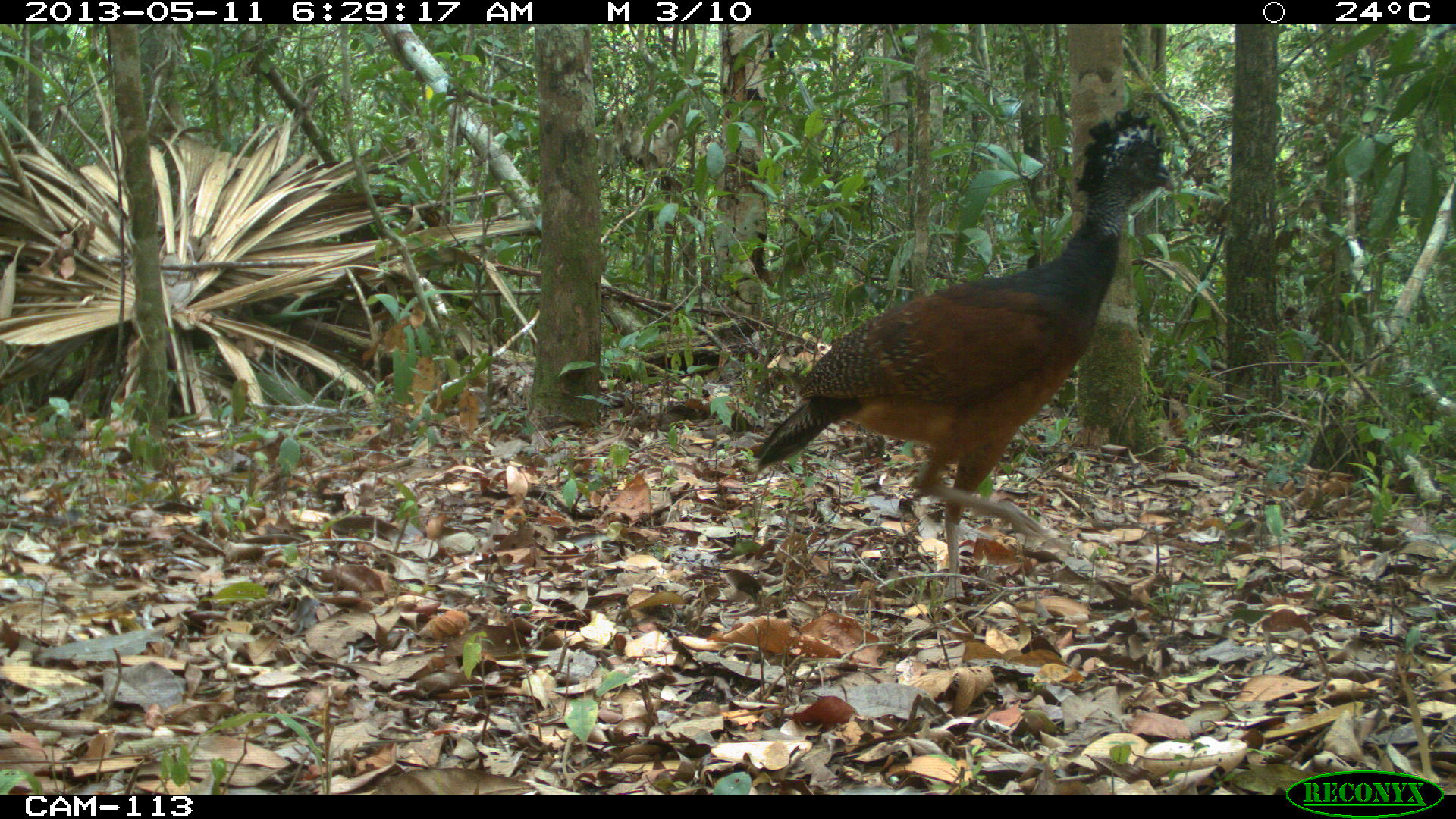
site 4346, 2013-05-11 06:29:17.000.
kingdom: Animalia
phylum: Chordata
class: Aves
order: Galliformes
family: Cracidae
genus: Crax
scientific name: Crax rubra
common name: great curassow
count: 1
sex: female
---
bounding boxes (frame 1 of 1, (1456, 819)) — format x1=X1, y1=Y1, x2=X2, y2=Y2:
crax rubra: x1=748, y1=105, x2=1176, y2=604